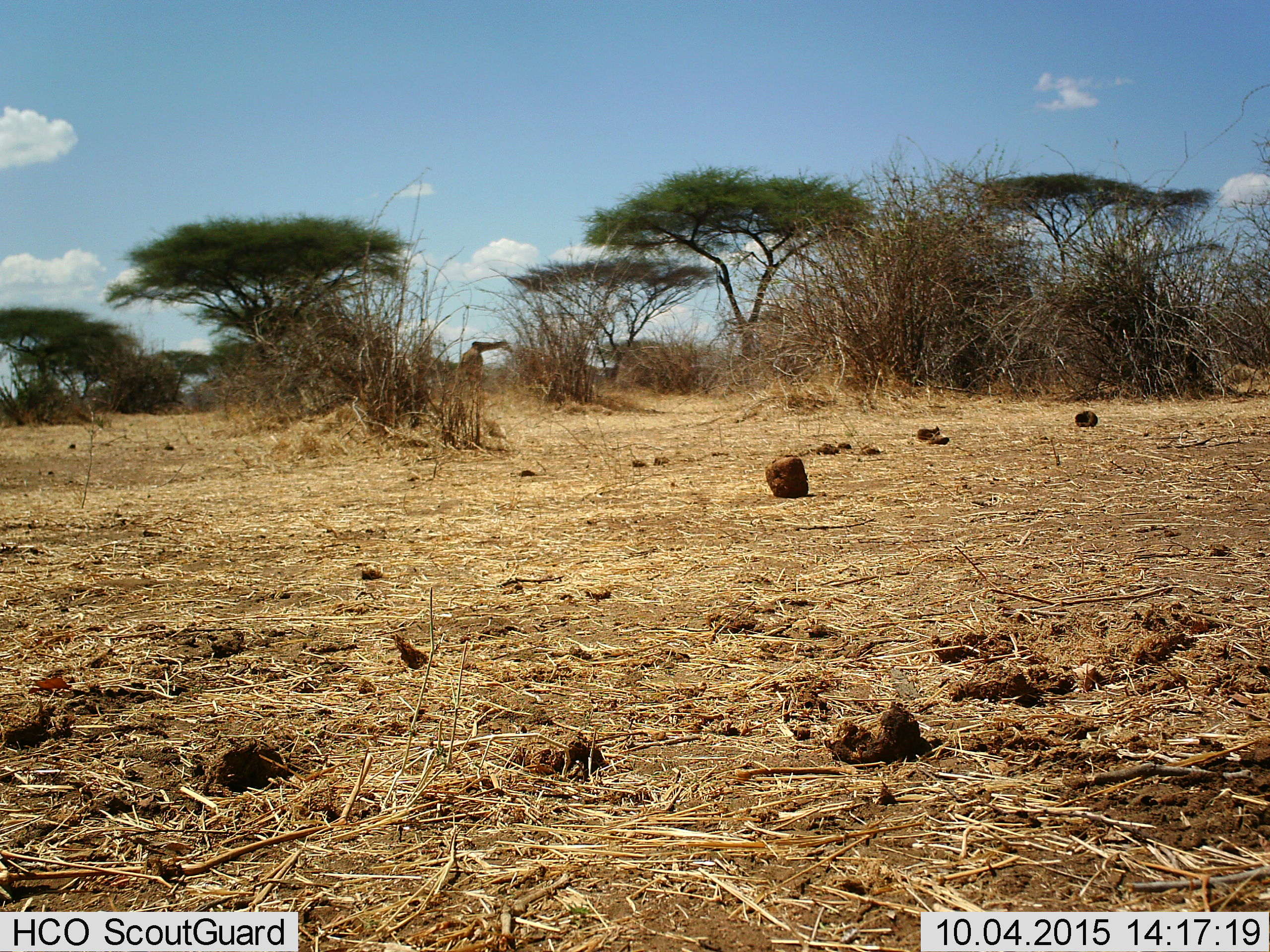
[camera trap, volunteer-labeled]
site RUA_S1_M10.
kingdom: Animalia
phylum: Chordata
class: Mammalia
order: Artiodactyla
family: Giraffidae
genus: Giraffa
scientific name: Giraffa camelopardalis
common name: giraffe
Giraffe (Giraffa camelopardalis), count 1. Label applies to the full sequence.